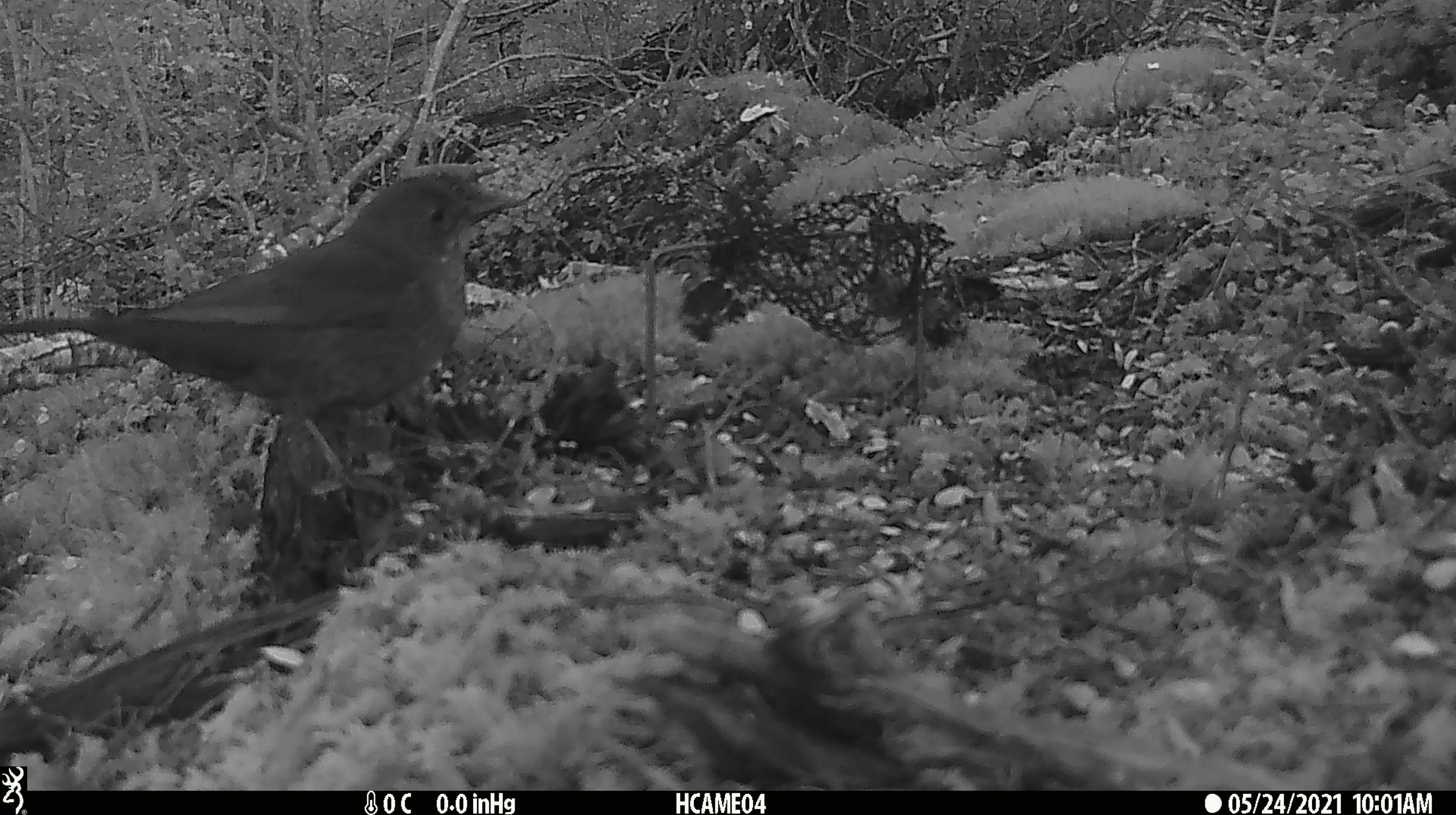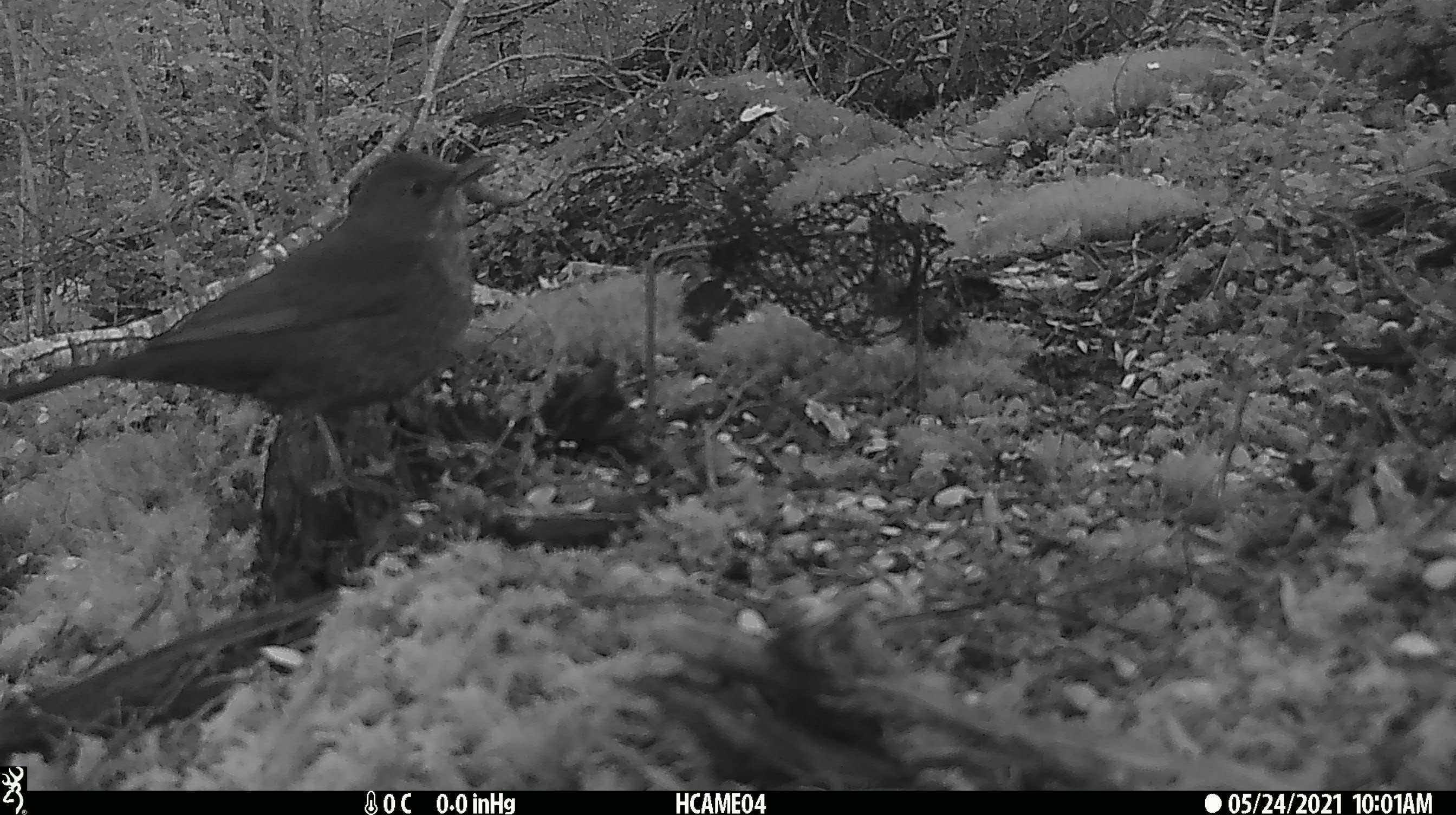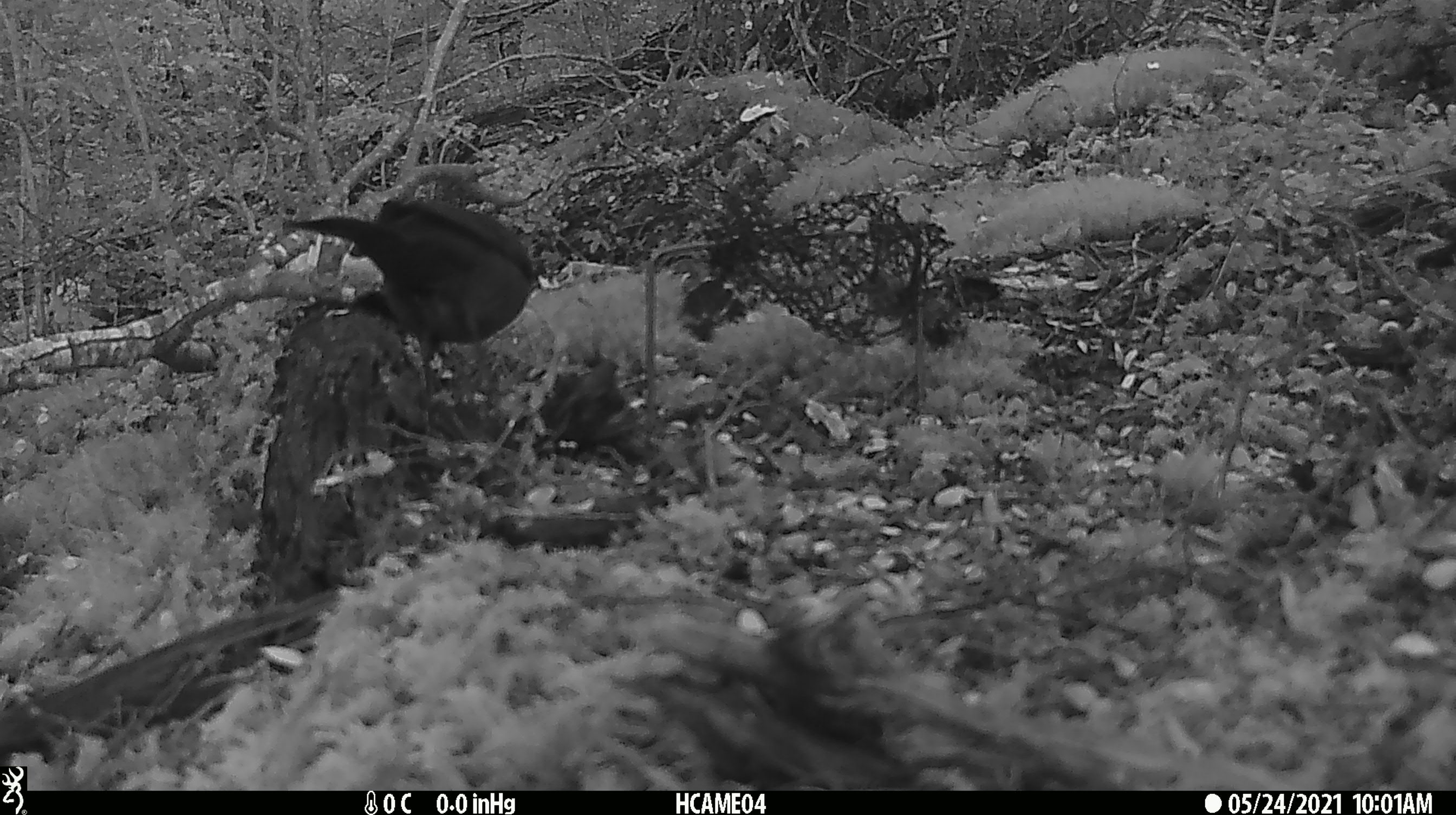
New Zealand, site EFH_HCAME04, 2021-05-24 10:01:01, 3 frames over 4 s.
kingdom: Animalia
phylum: Chordata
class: Aves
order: Passeriformes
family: Turdidae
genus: Turdus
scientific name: Turdus philomelos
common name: song thrush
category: thrush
Thrush (song thrush) (Turdus philomelos).